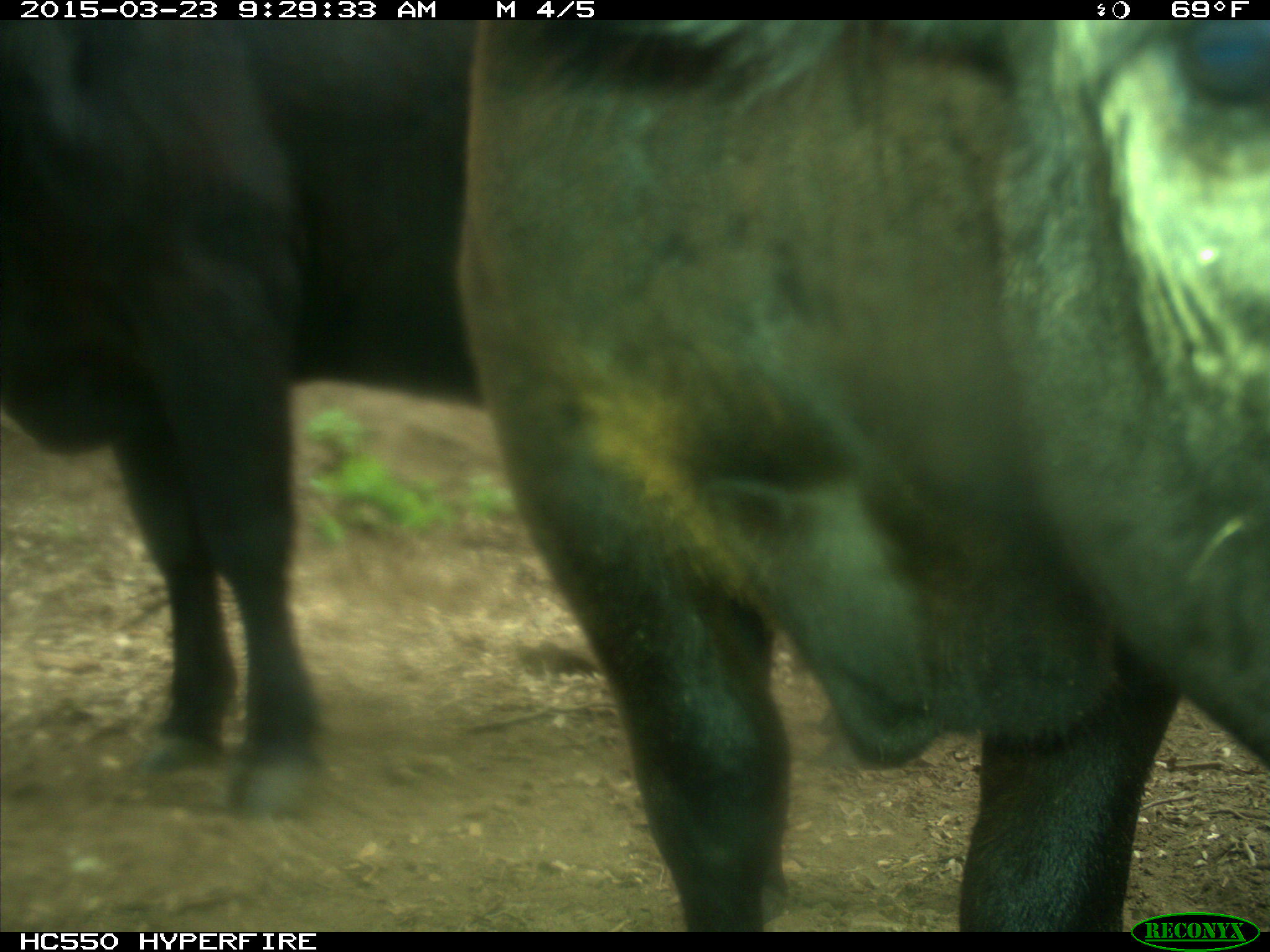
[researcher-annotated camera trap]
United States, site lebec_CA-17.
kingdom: Animalia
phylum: Chordata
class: Mammalia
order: Artiodactyla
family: Bovidae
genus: Bos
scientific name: Bos taurus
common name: domestic cow